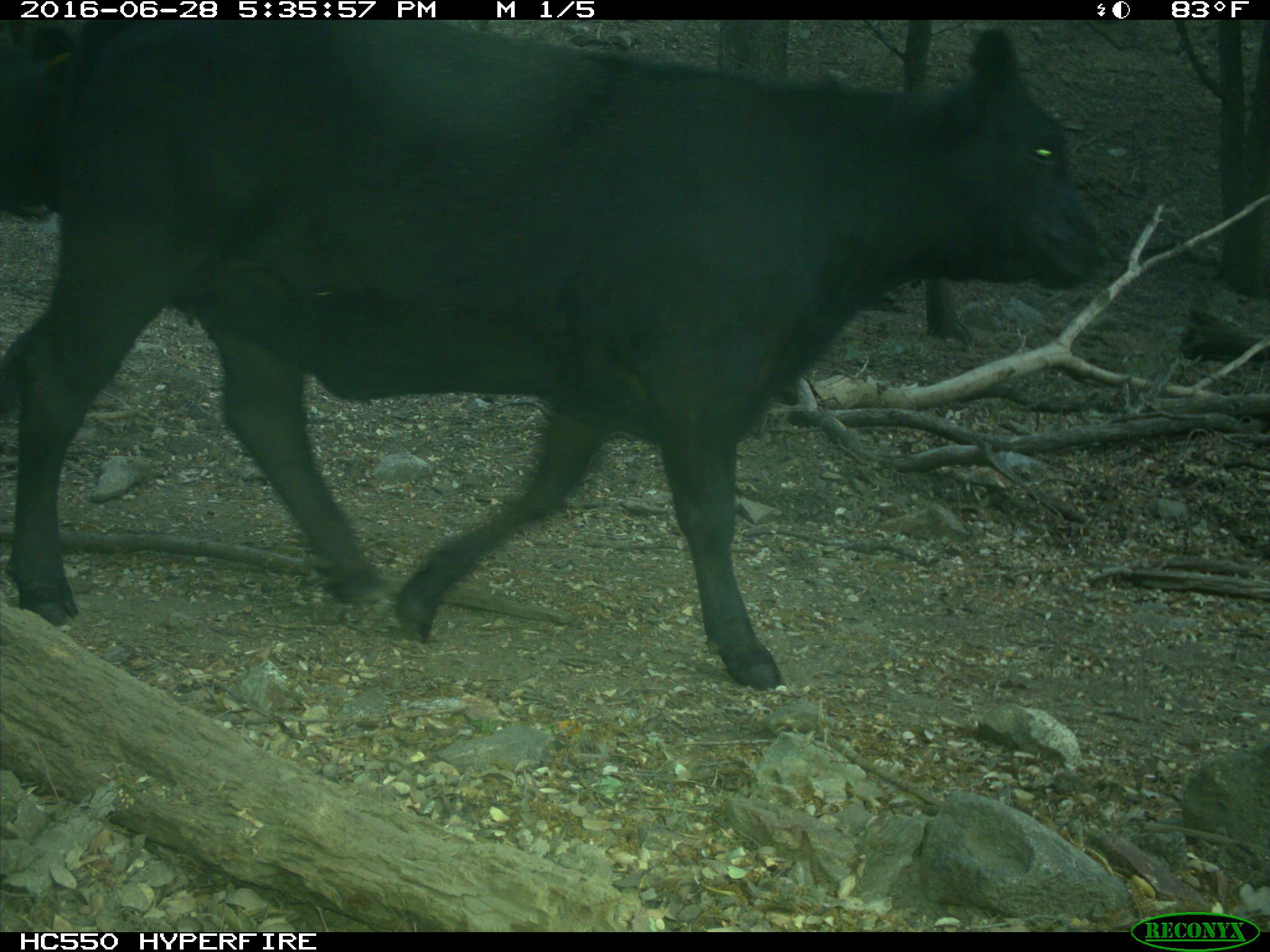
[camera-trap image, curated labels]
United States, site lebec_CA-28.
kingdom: Animalia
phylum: Chordata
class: Mammalia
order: Artiodactyla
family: Bovidae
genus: Bos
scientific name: Bos taurus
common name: domestic cow